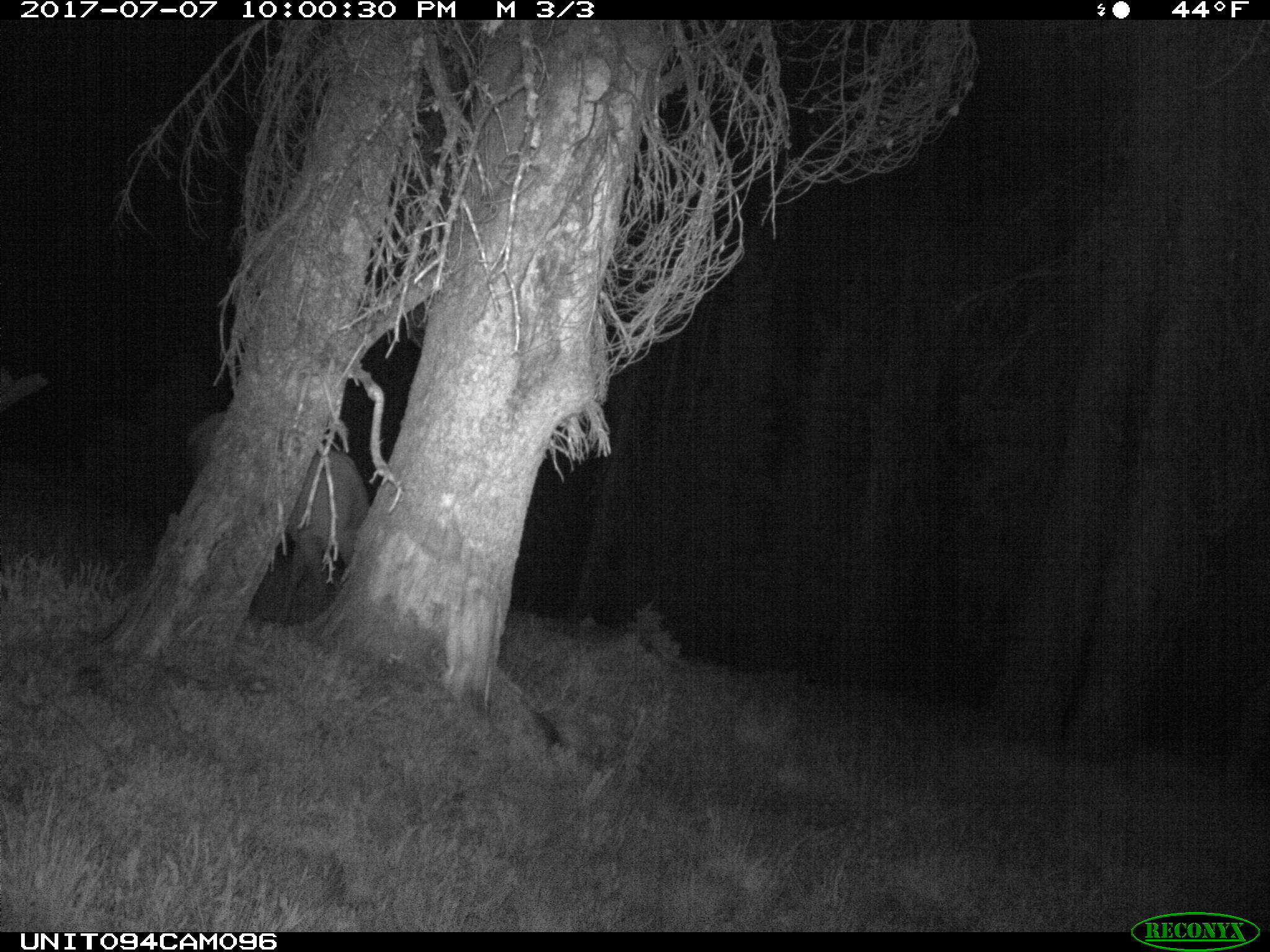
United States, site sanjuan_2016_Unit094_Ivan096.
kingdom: Animalia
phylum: Chordata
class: Mammalia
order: Artiodactyla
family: Cervidae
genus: Cervus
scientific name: Cervus elaphus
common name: red deer